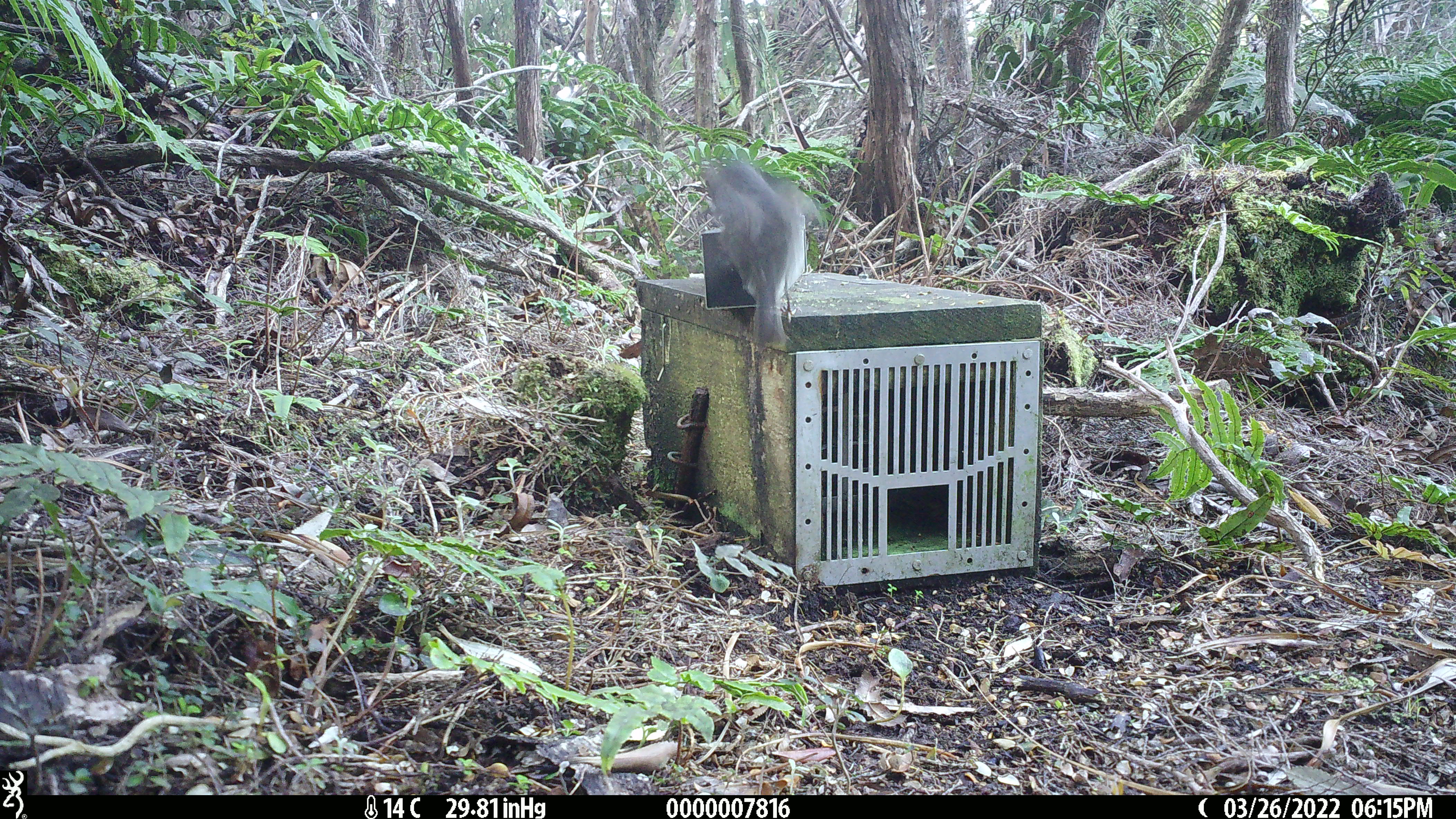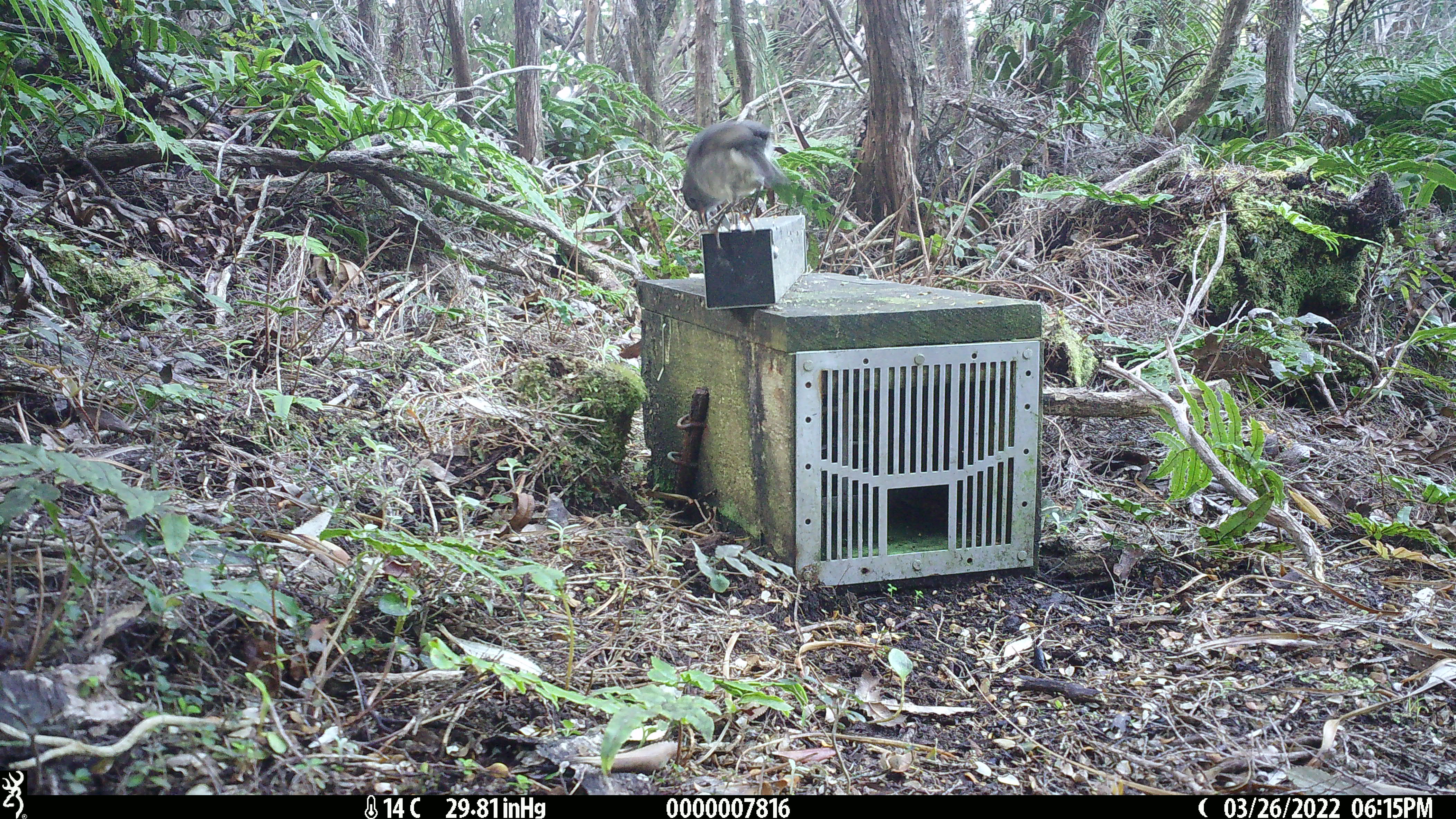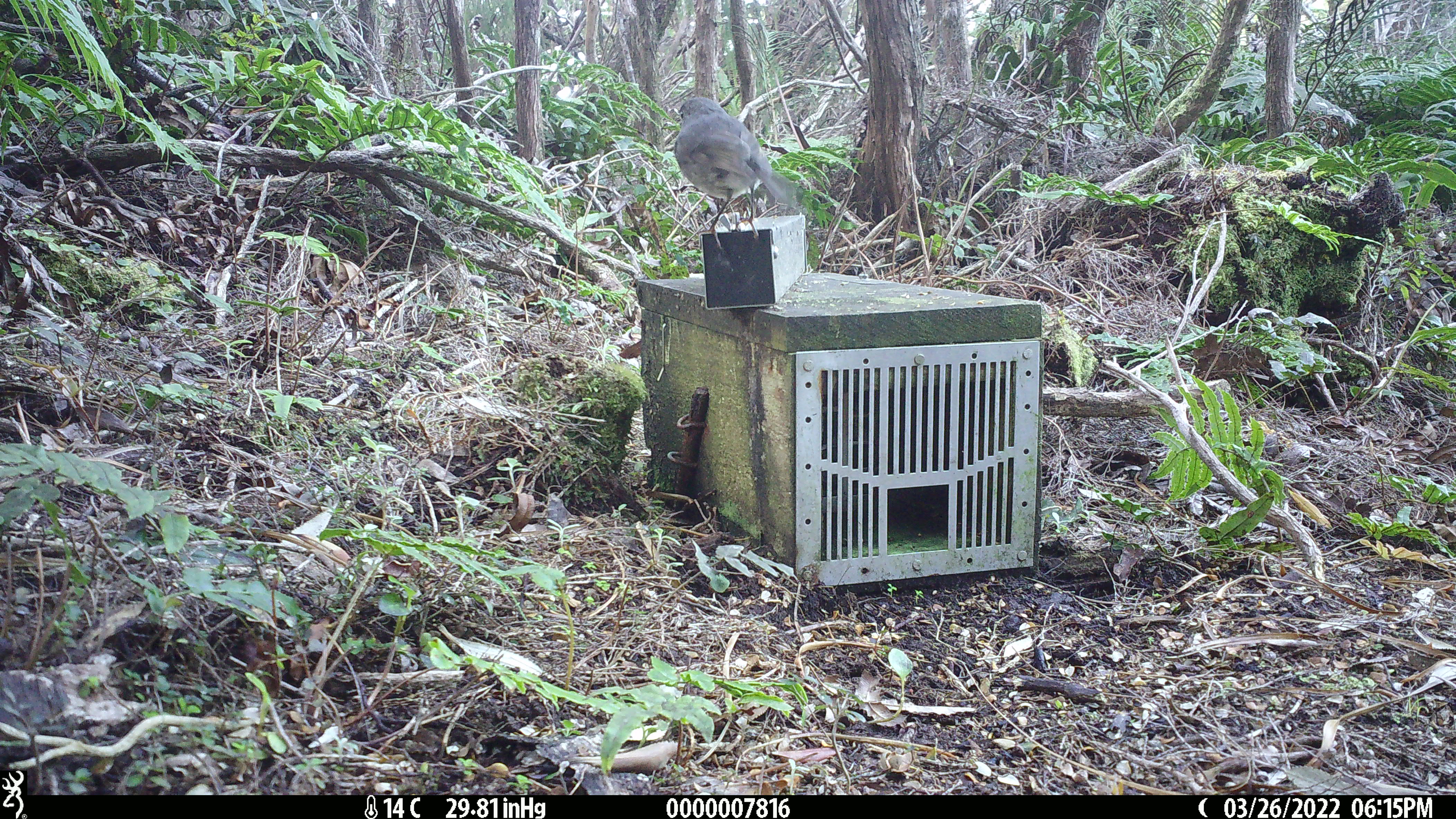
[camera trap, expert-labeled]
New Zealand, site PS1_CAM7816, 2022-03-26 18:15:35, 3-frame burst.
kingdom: Animalia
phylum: Chordata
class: Aves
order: Passeriformes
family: Petroicidae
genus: Petroica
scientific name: Petroica australis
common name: new zealand robin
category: robin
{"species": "robin (new zealand robin) (Petroica australis)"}